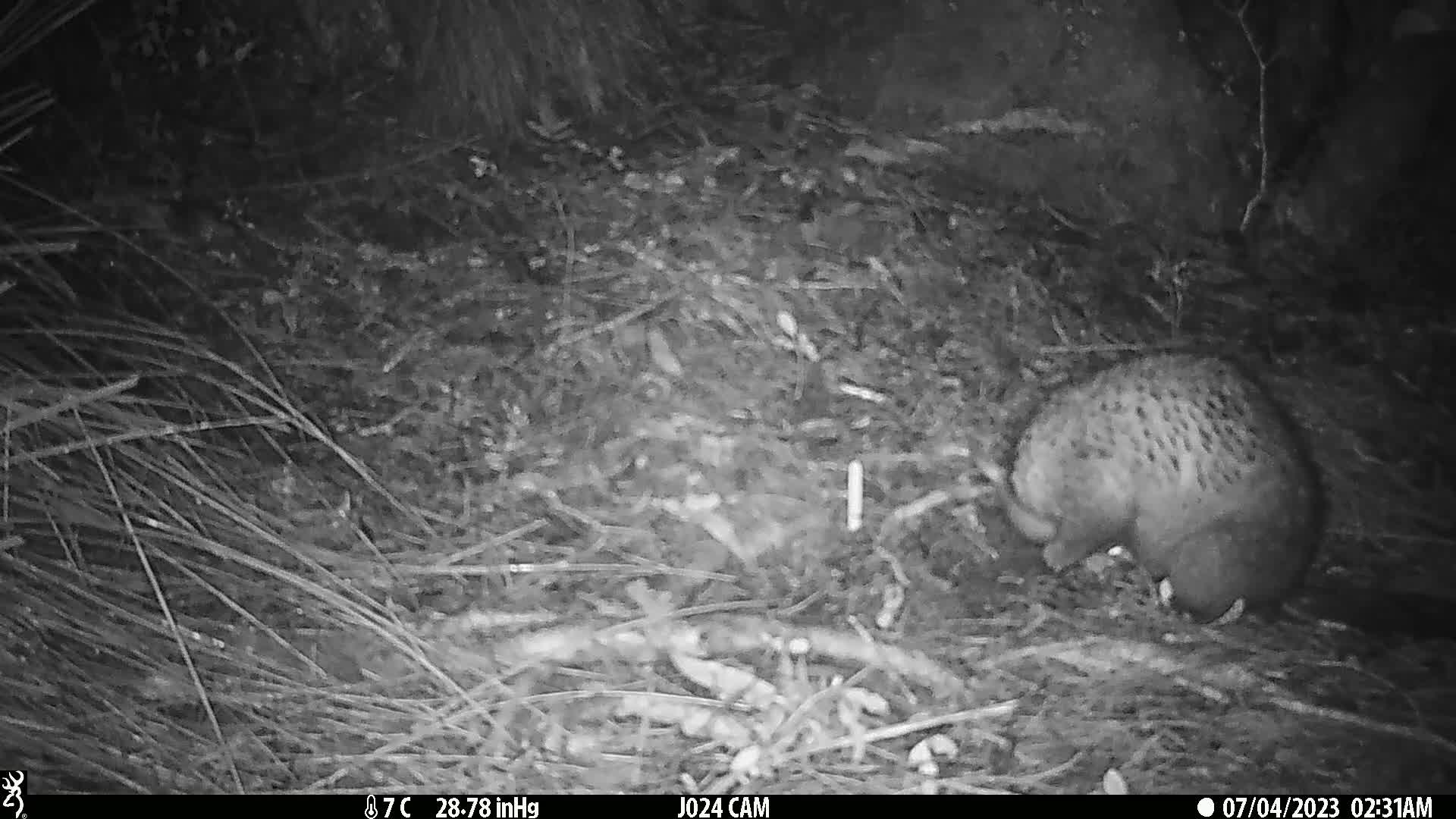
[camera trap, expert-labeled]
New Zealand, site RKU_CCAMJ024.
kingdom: Animalia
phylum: Chordata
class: Mammalia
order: Diprotodontia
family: Phalangeridae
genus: Trichosurus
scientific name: Trichosurus vulpecula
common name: common brushtail possum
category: possum